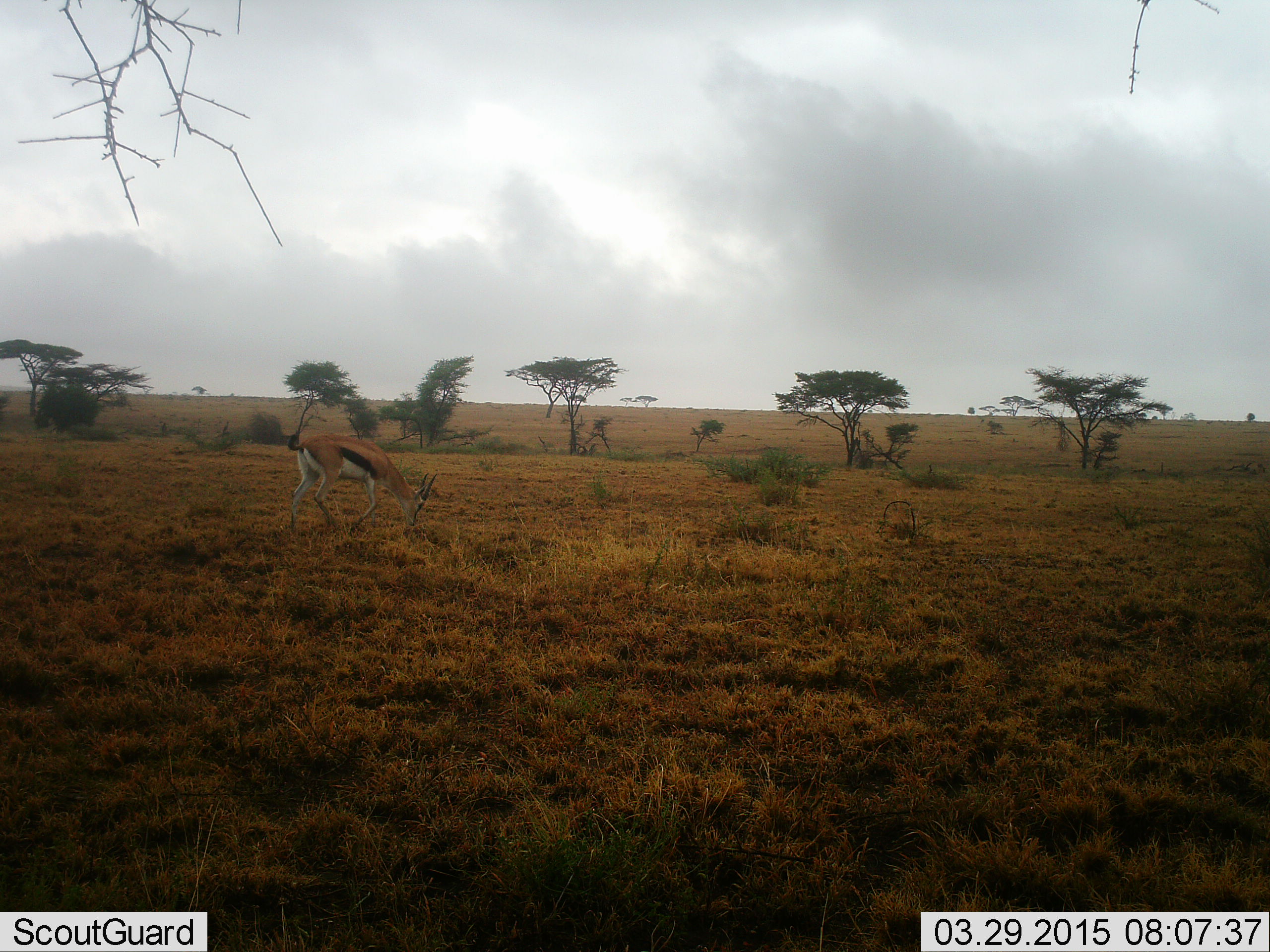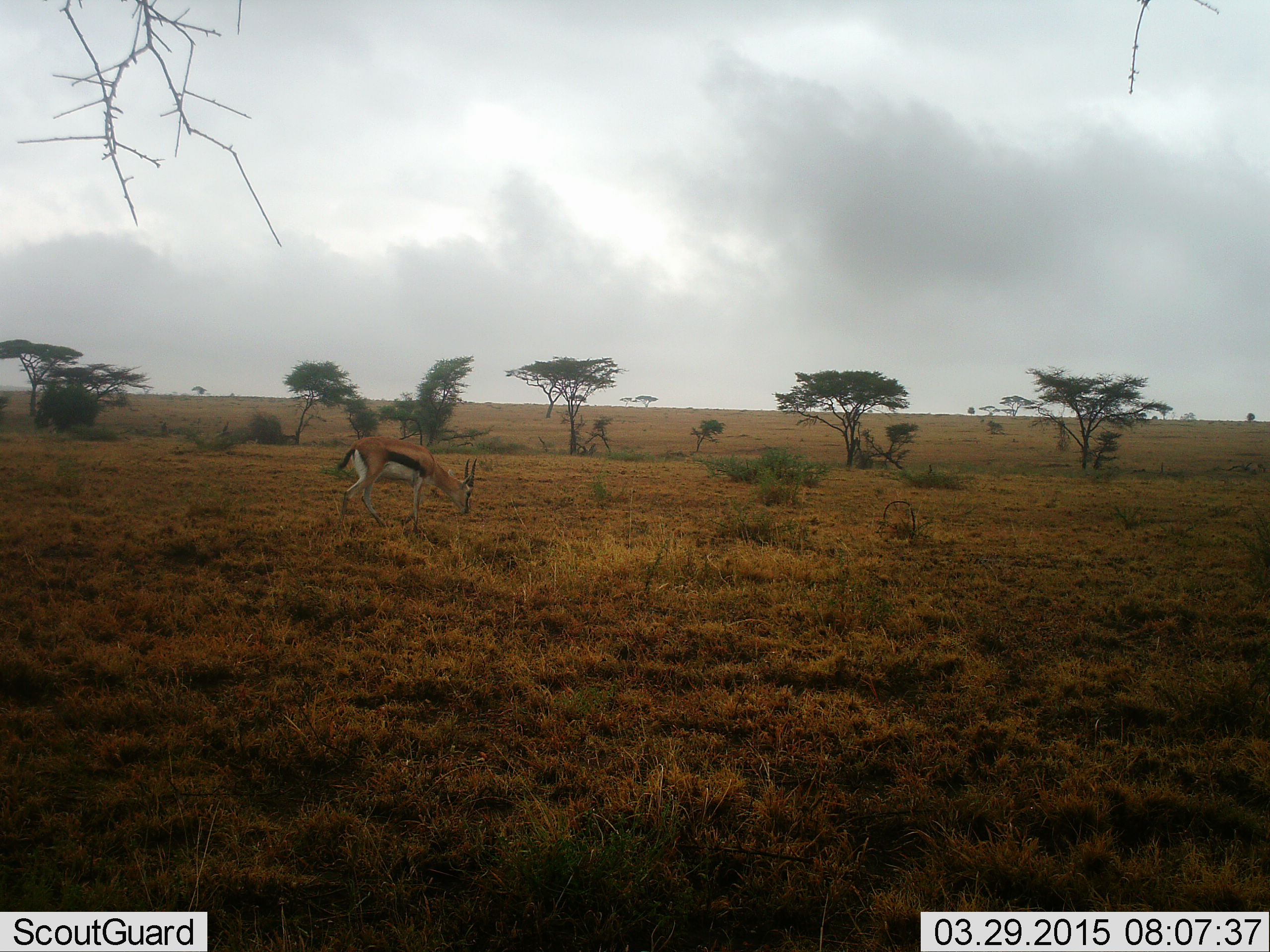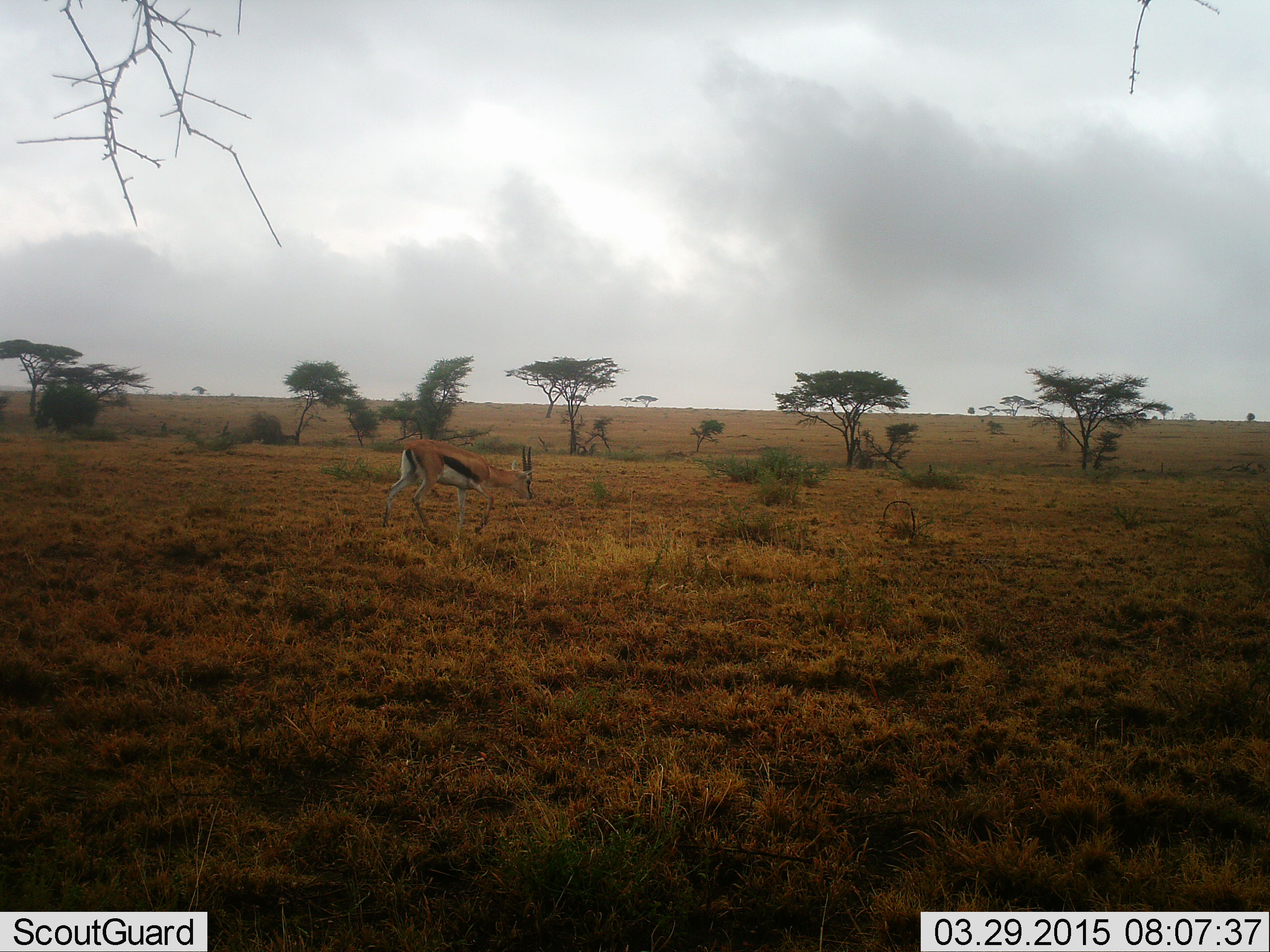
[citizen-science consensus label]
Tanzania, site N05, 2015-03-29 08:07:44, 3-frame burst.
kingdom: Animalia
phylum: Chordata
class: Mammalia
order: Artiodactyla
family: Bovidae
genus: Eudorcas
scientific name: Eudorcas thomsonii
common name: thomson's gazelle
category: gazellethomsons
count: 1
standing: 0%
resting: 0%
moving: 70%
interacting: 0%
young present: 0%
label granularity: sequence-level